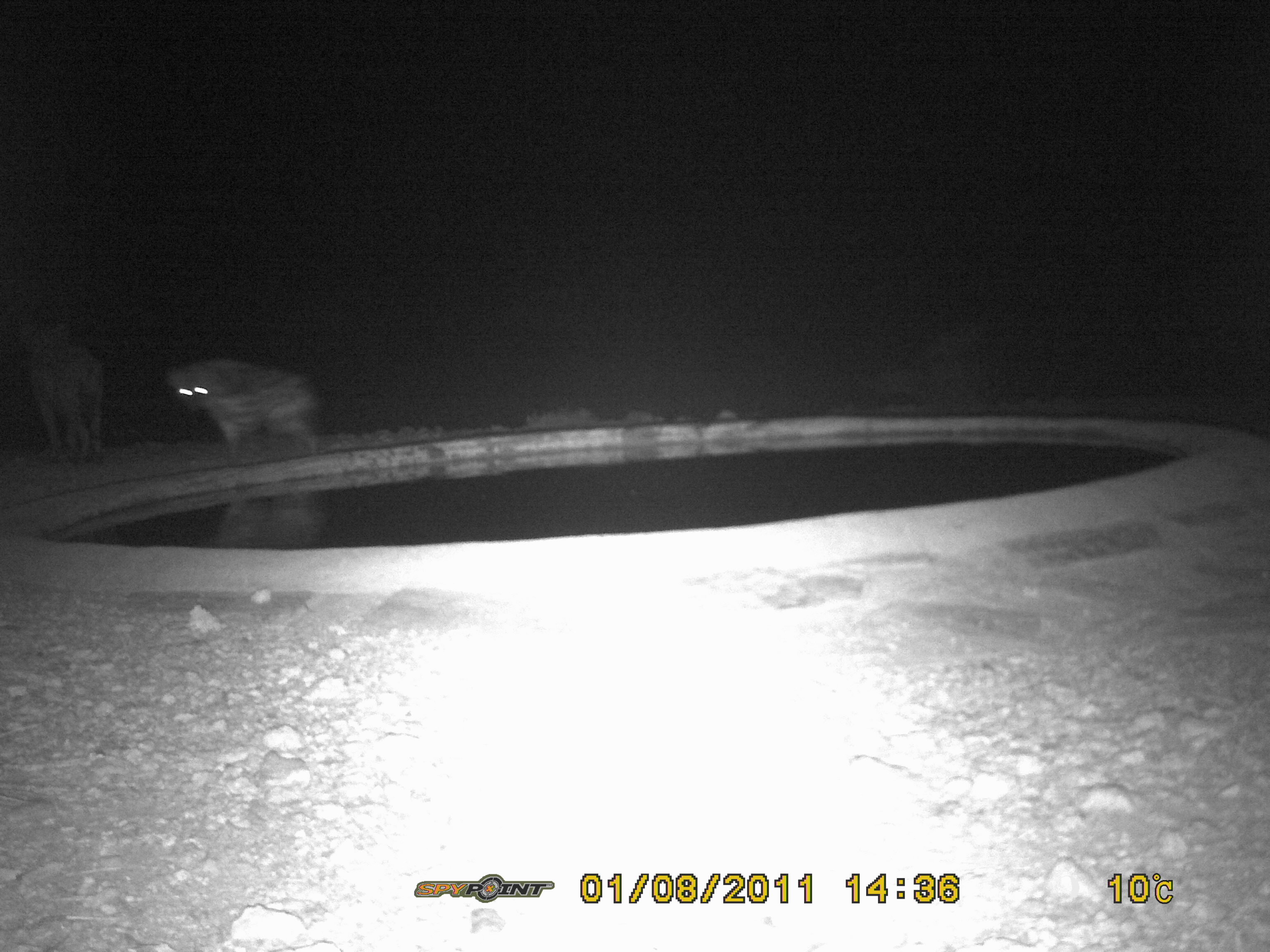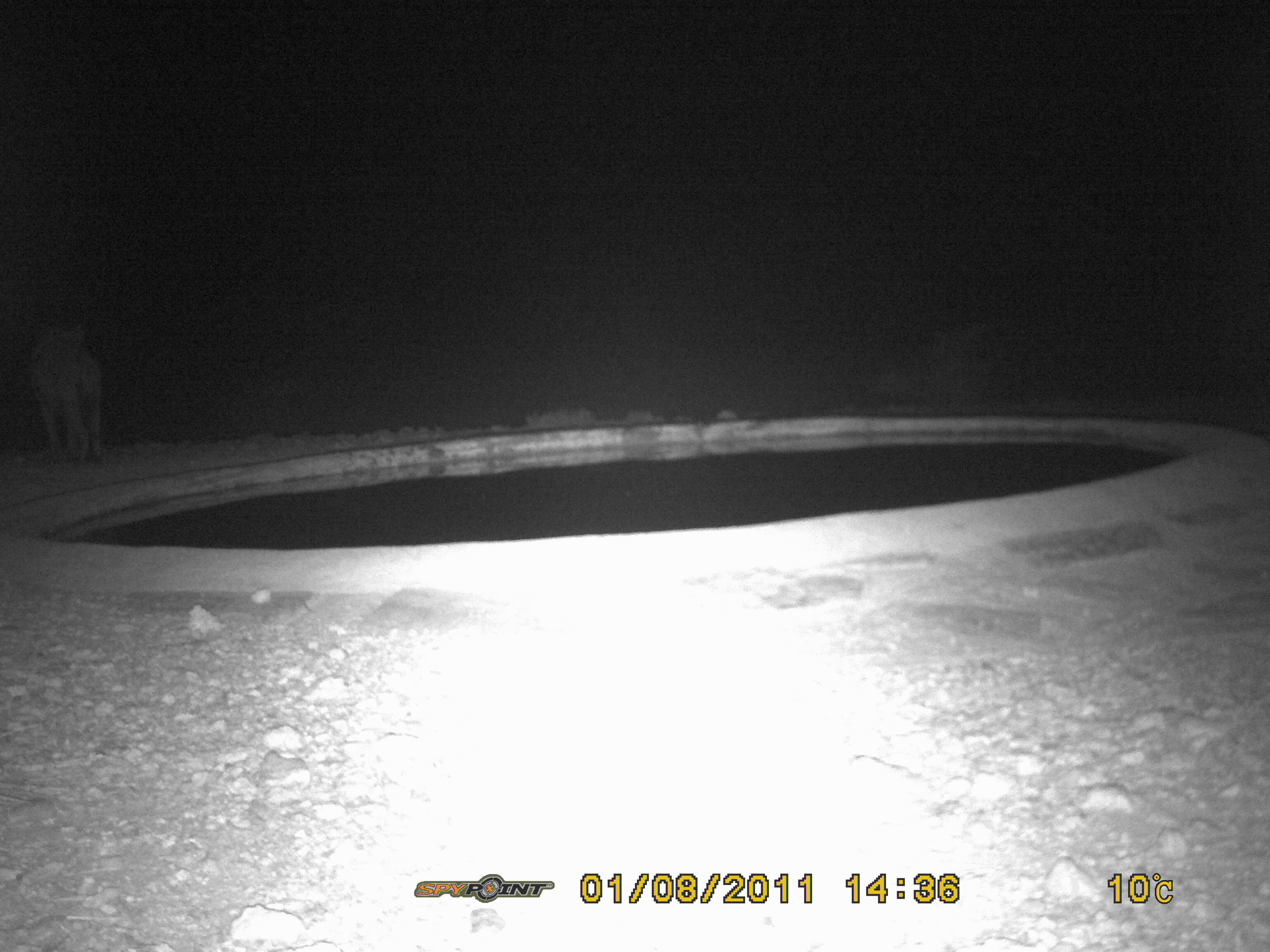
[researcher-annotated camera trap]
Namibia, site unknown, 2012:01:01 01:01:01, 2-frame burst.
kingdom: Animalia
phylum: Chordata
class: Mammalia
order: Carnivora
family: Hyaenidae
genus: Crocuta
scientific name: Crocuta crocuta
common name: spotted hyena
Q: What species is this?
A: Crocuta crocuta (spotted hyena).